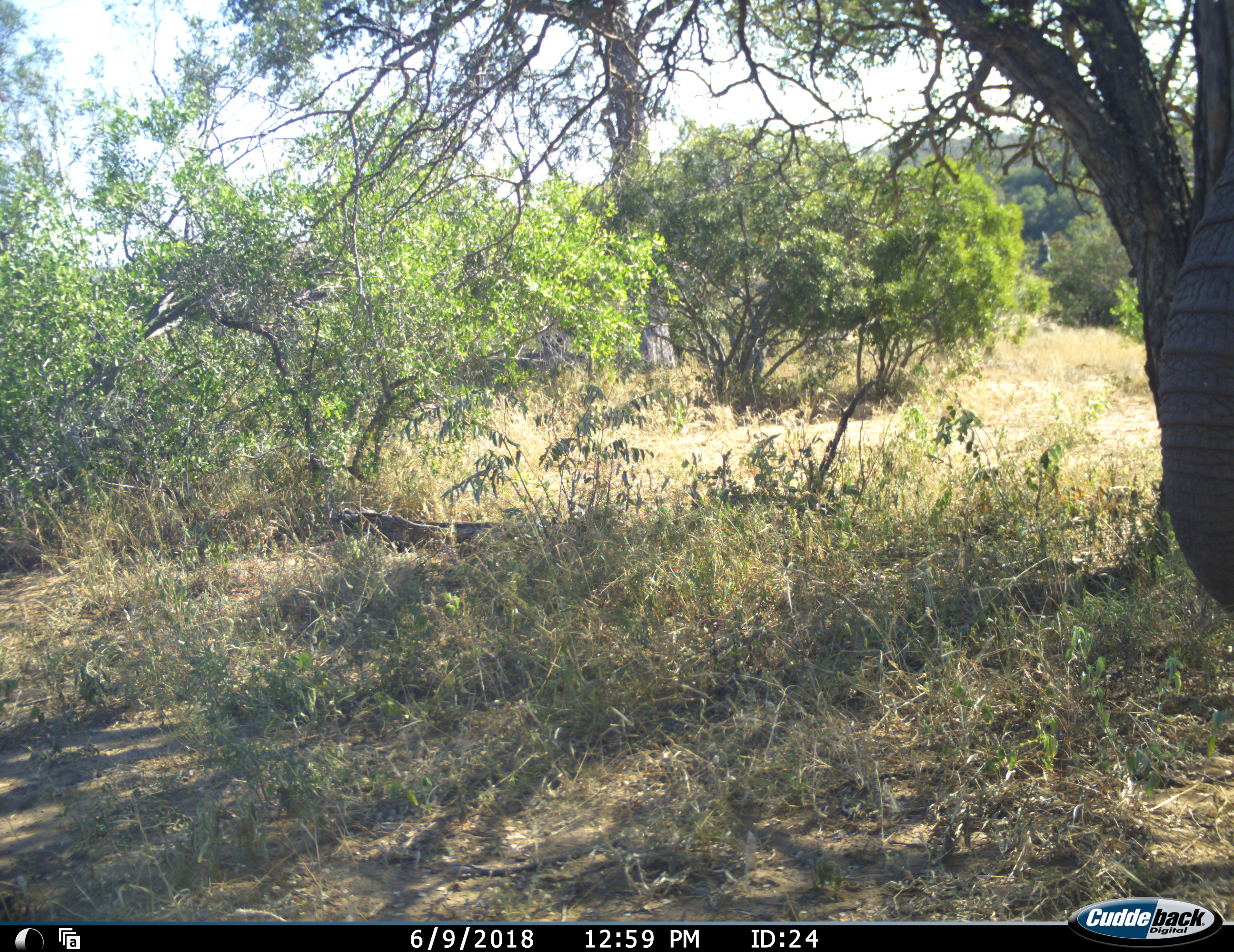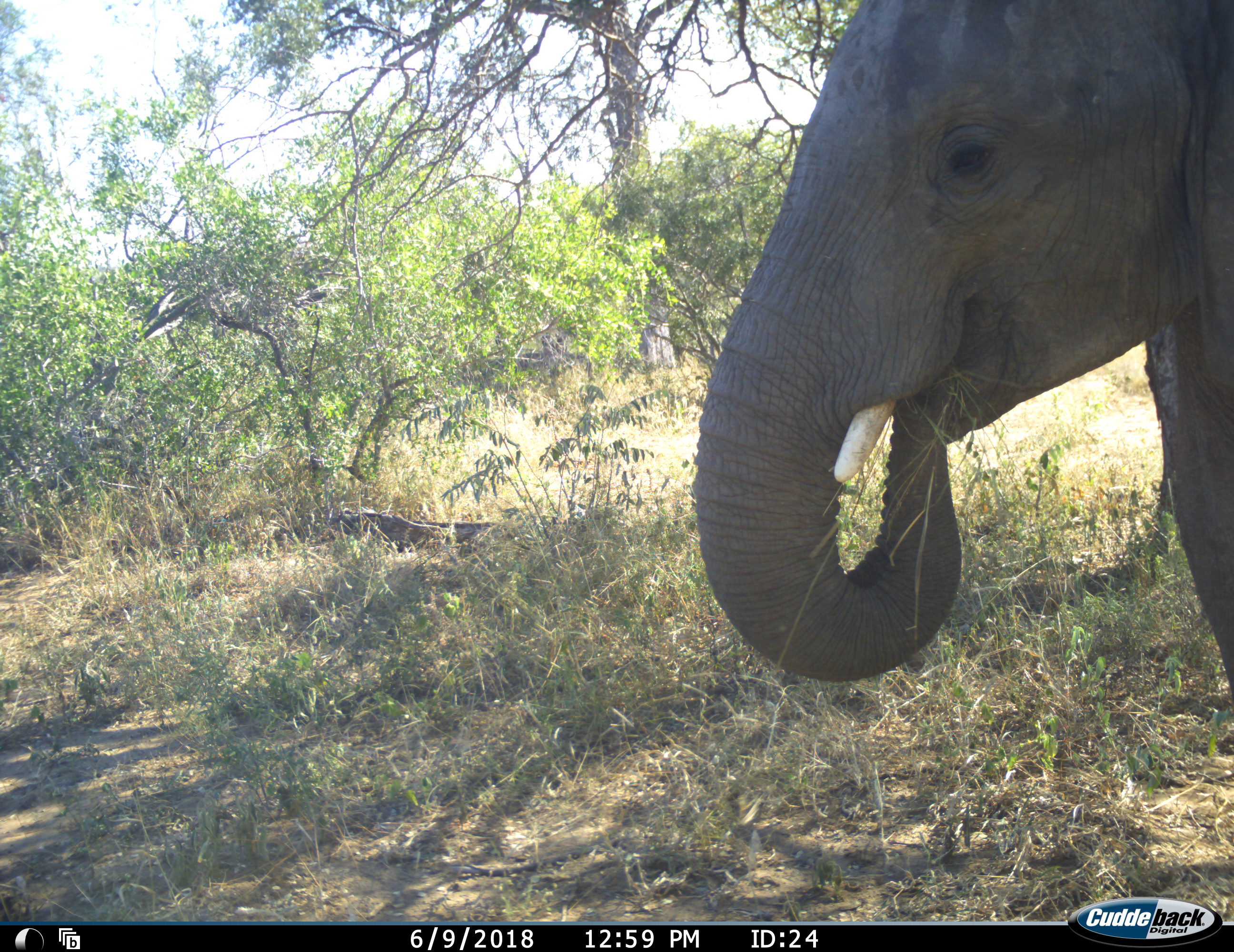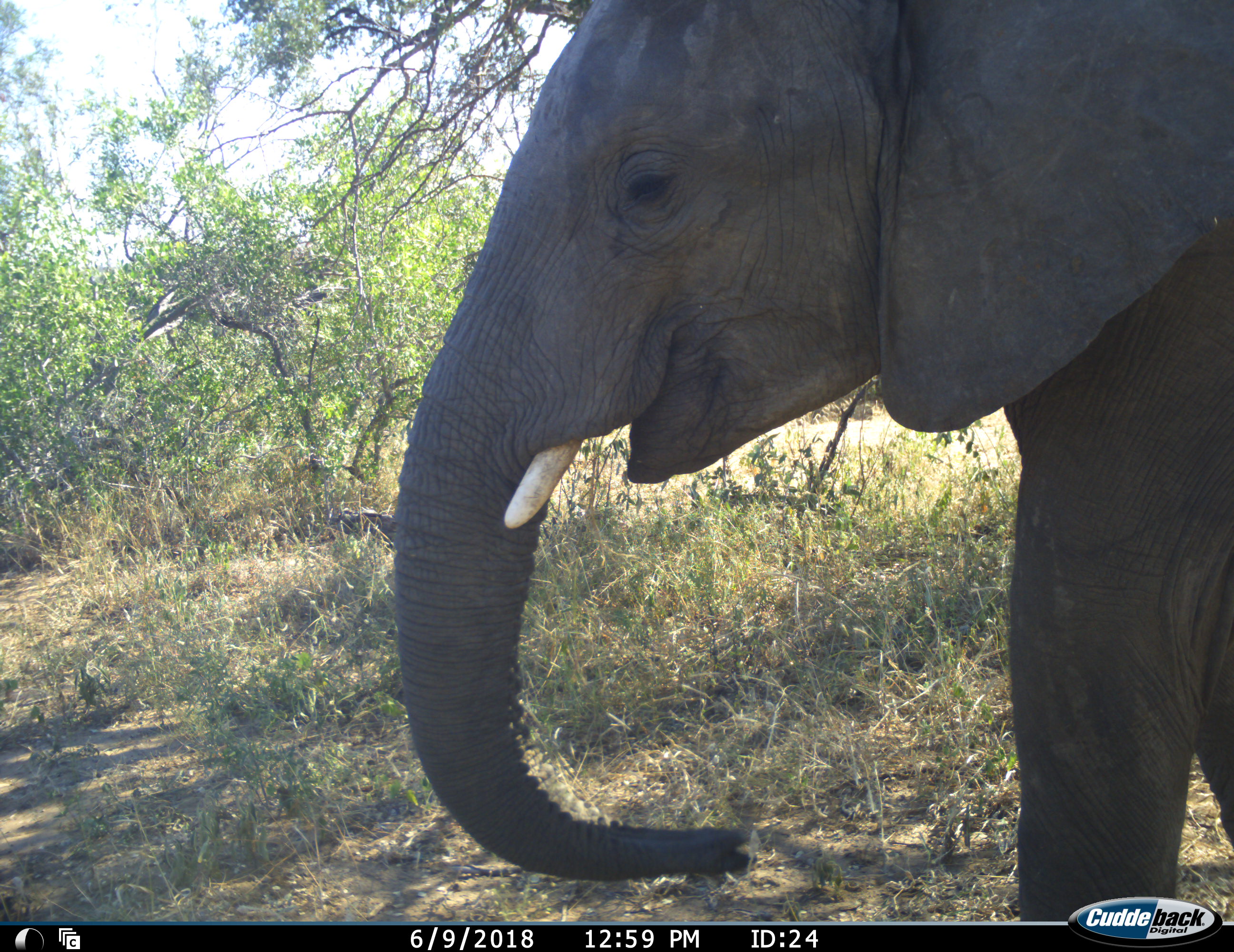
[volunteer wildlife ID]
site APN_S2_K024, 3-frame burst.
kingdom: Animalia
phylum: Chordata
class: Mammalia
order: Proboscidea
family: Elephantidae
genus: Loxodonta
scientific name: Loxodonta africana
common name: african bush elephant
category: elephant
Elephant (african bush elephant) (Loxodonta africana), count 1. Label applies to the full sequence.